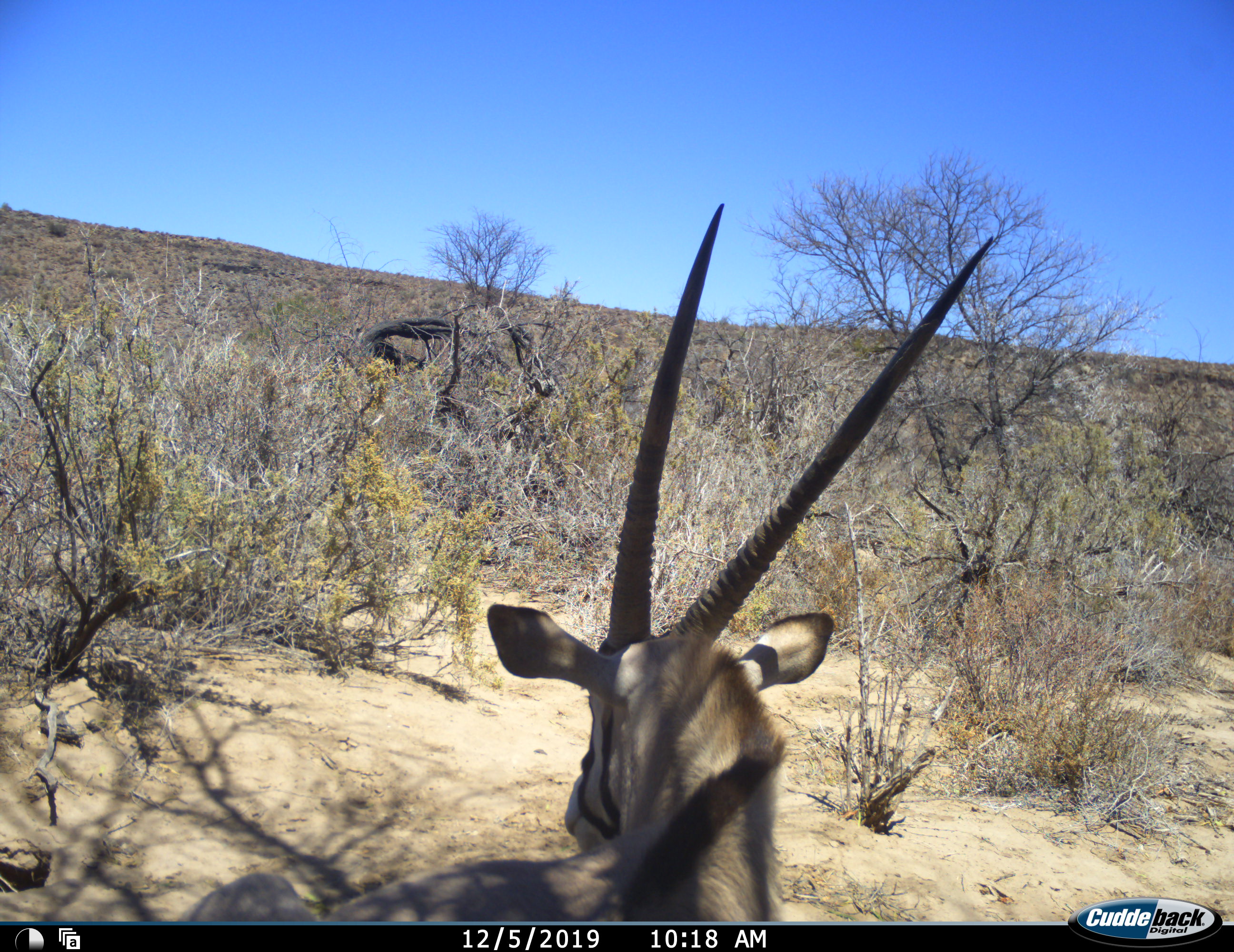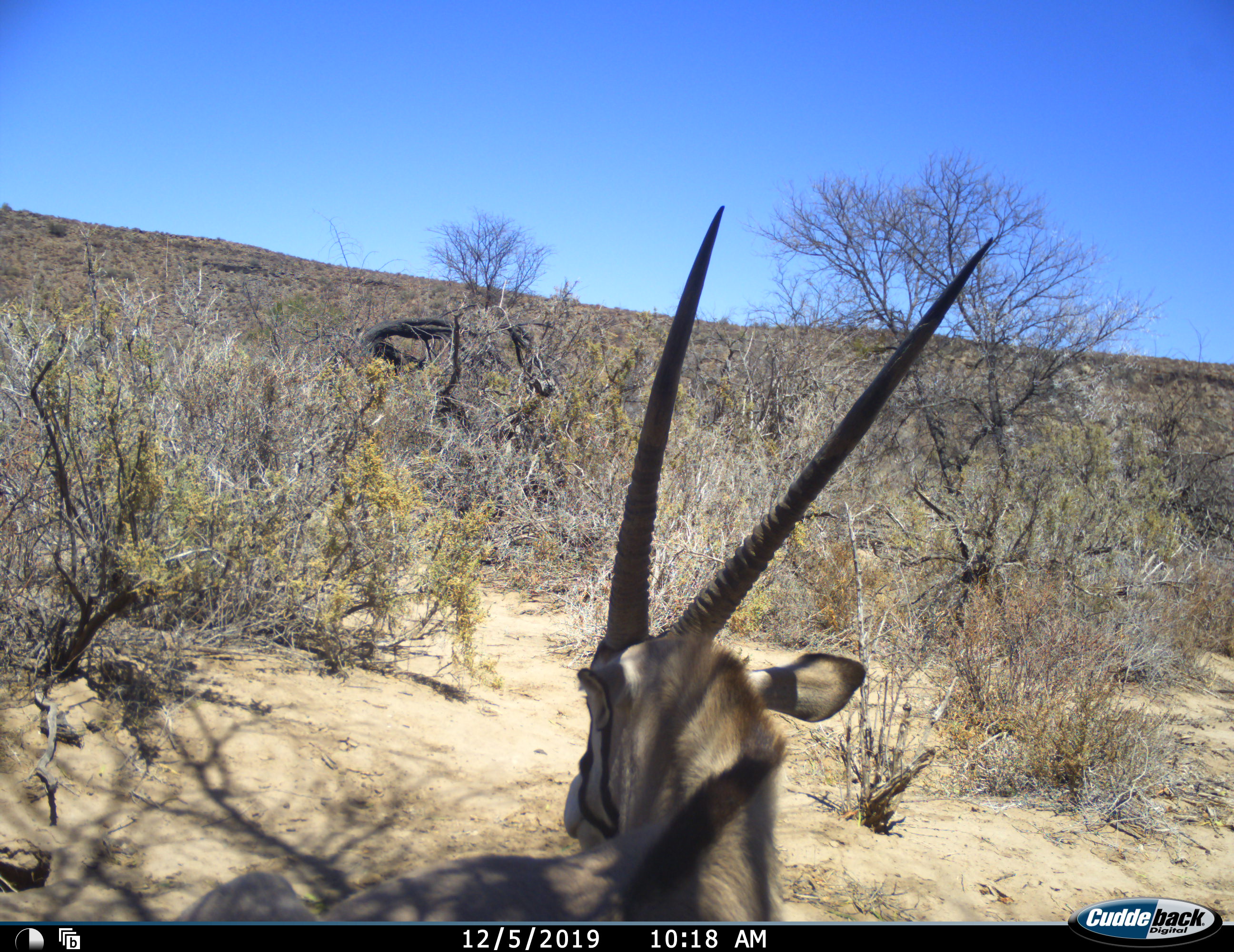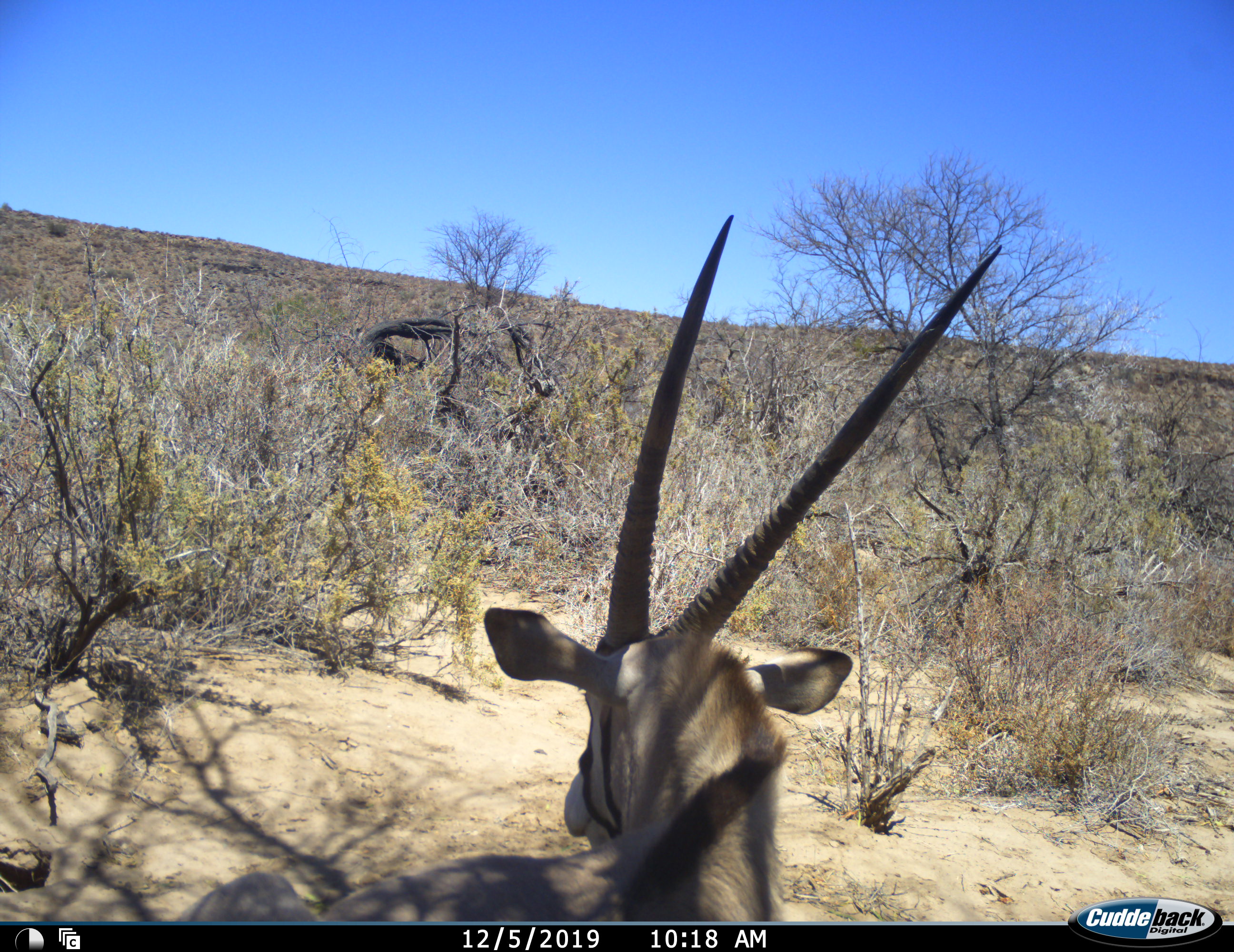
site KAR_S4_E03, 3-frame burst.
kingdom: Animalia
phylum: Chordata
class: Mammalia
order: Artiodactyla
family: Bovidae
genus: Oryx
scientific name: Oryx gazella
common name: gemsbok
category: oryx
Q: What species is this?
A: Oryx (gemsbok) (Oryx gazella).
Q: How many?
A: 1.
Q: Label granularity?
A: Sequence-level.